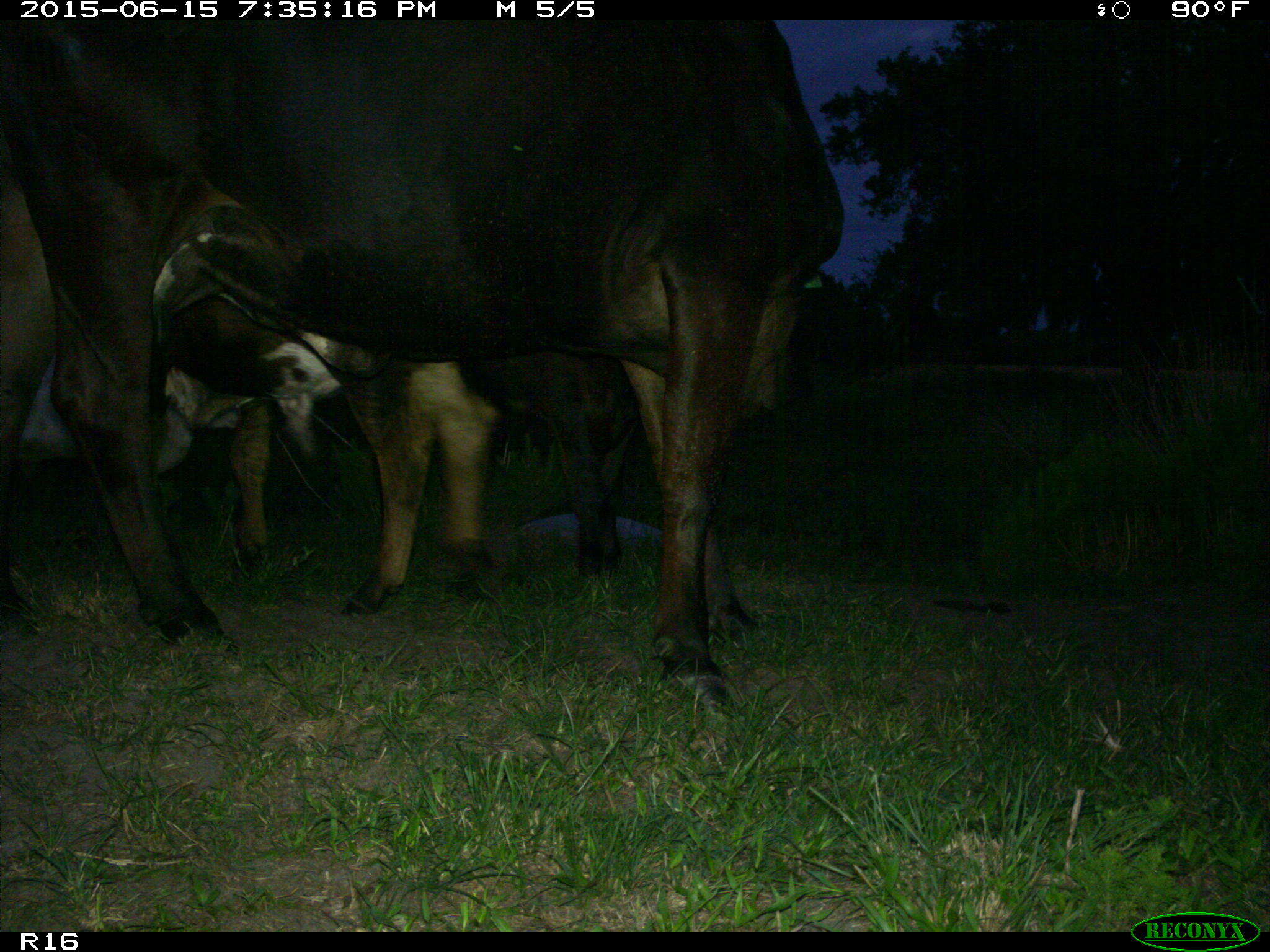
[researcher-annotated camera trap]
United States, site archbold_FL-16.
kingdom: Animalia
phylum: Chordata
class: Mammalia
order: Artiodactyla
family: Bovidae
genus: Bos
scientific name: Bos taurus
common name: domestic cow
Bos taurus (domestic cow).